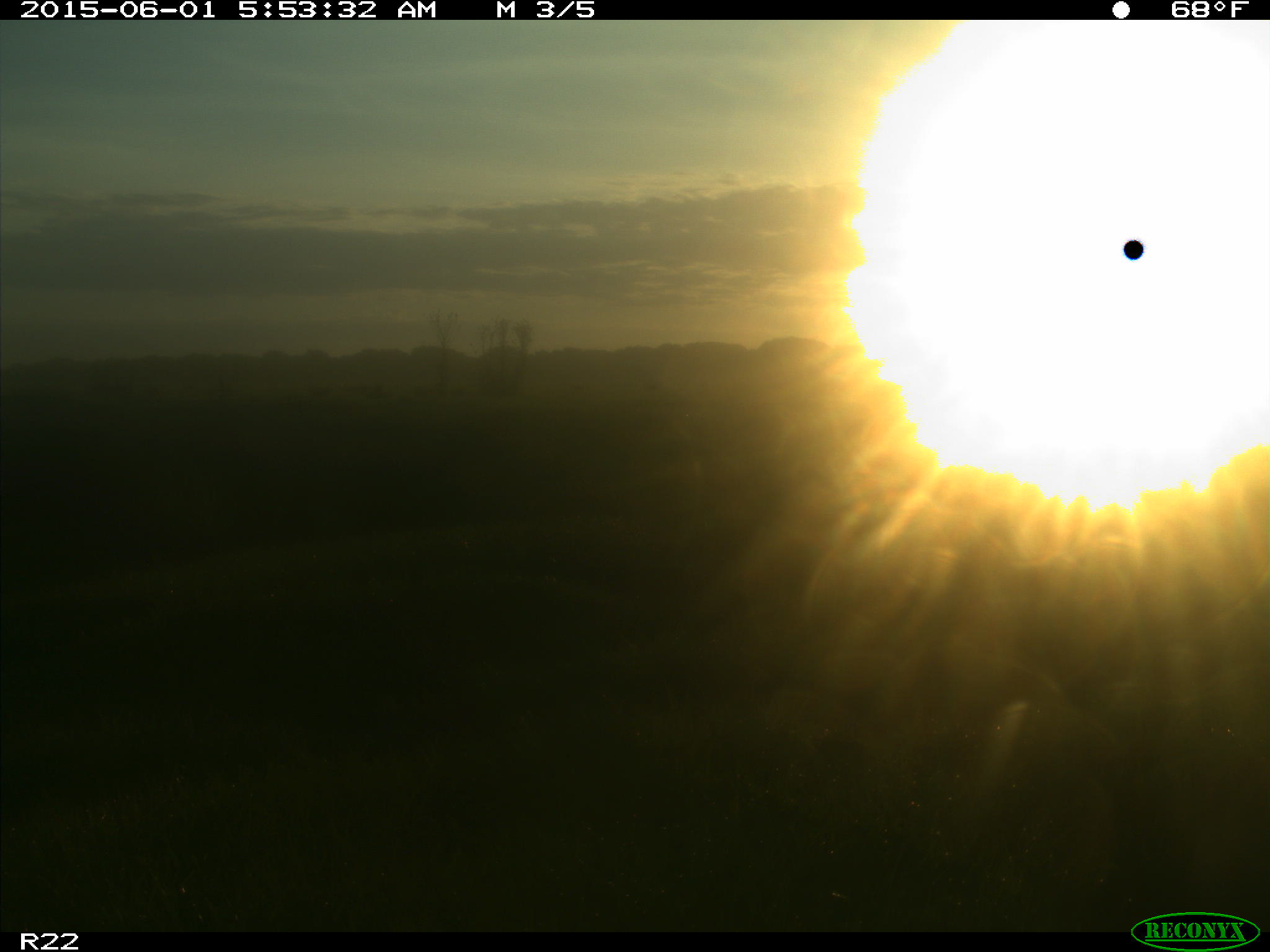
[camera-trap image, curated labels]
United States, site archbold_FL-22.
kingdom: Animalia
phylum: Chordata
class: Mammalia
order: Artiodactyla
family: Bovidae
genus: Bos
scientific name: Bos taurus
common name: domestic cow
Bos taurus (domestic cow).